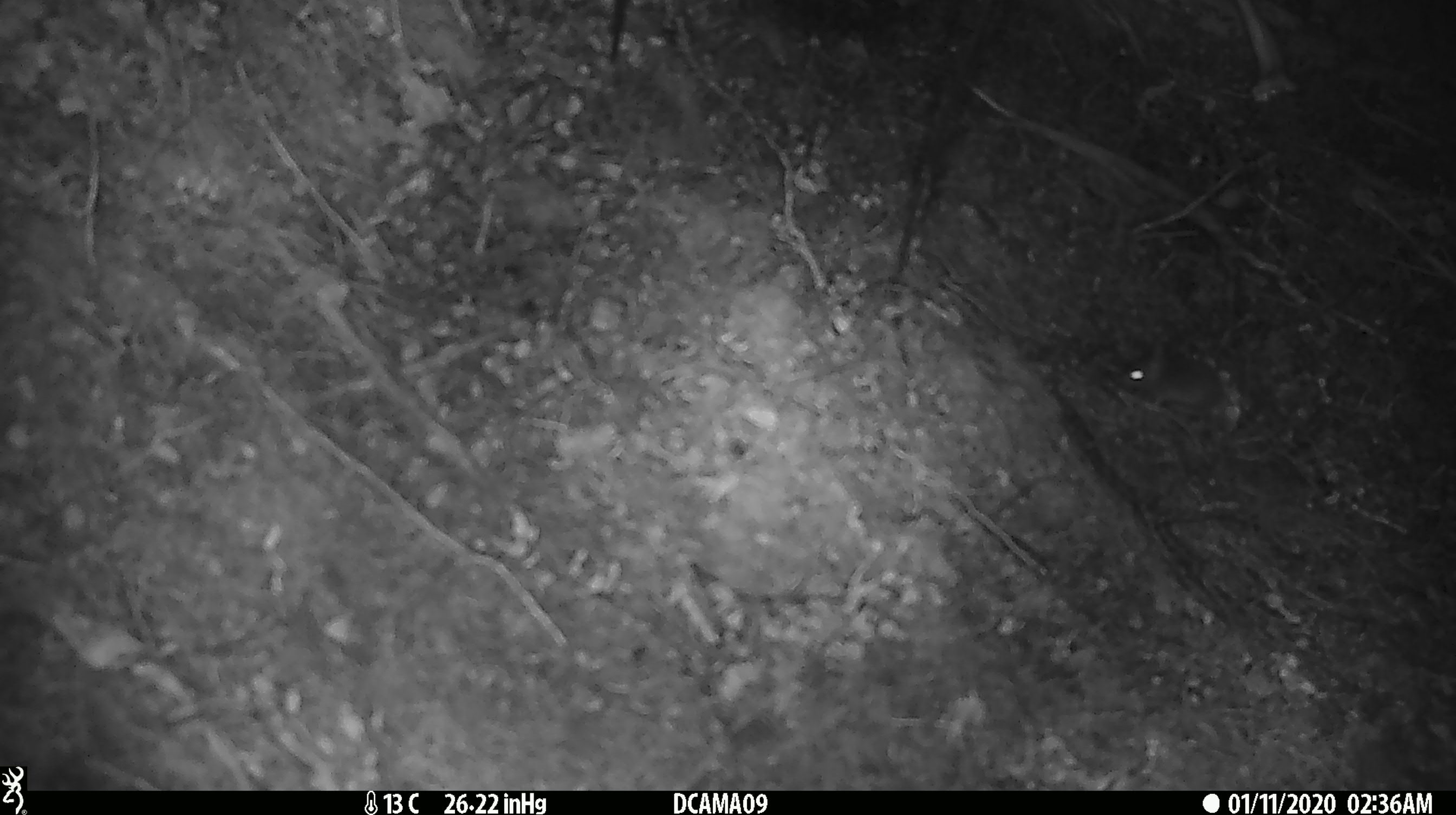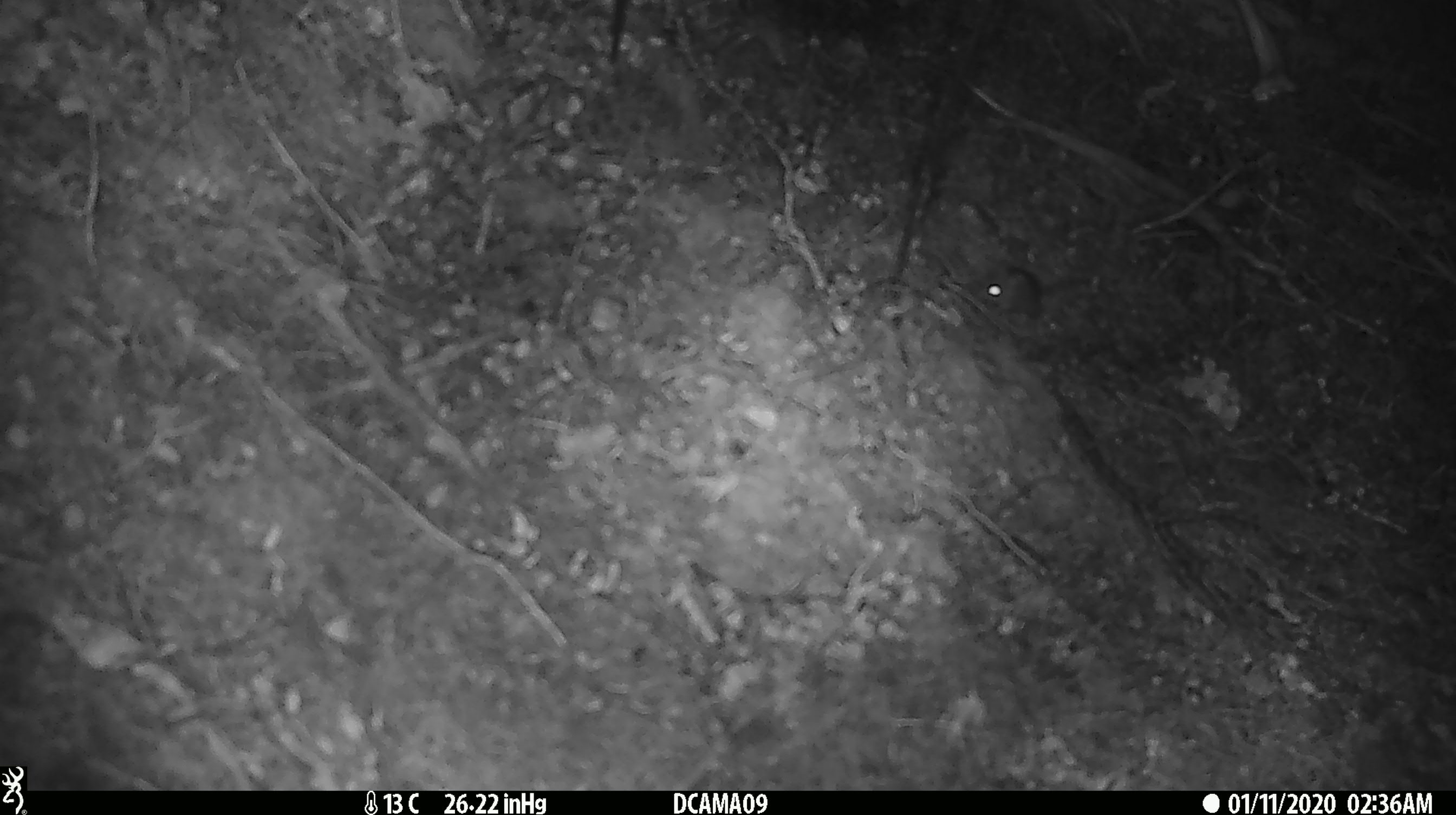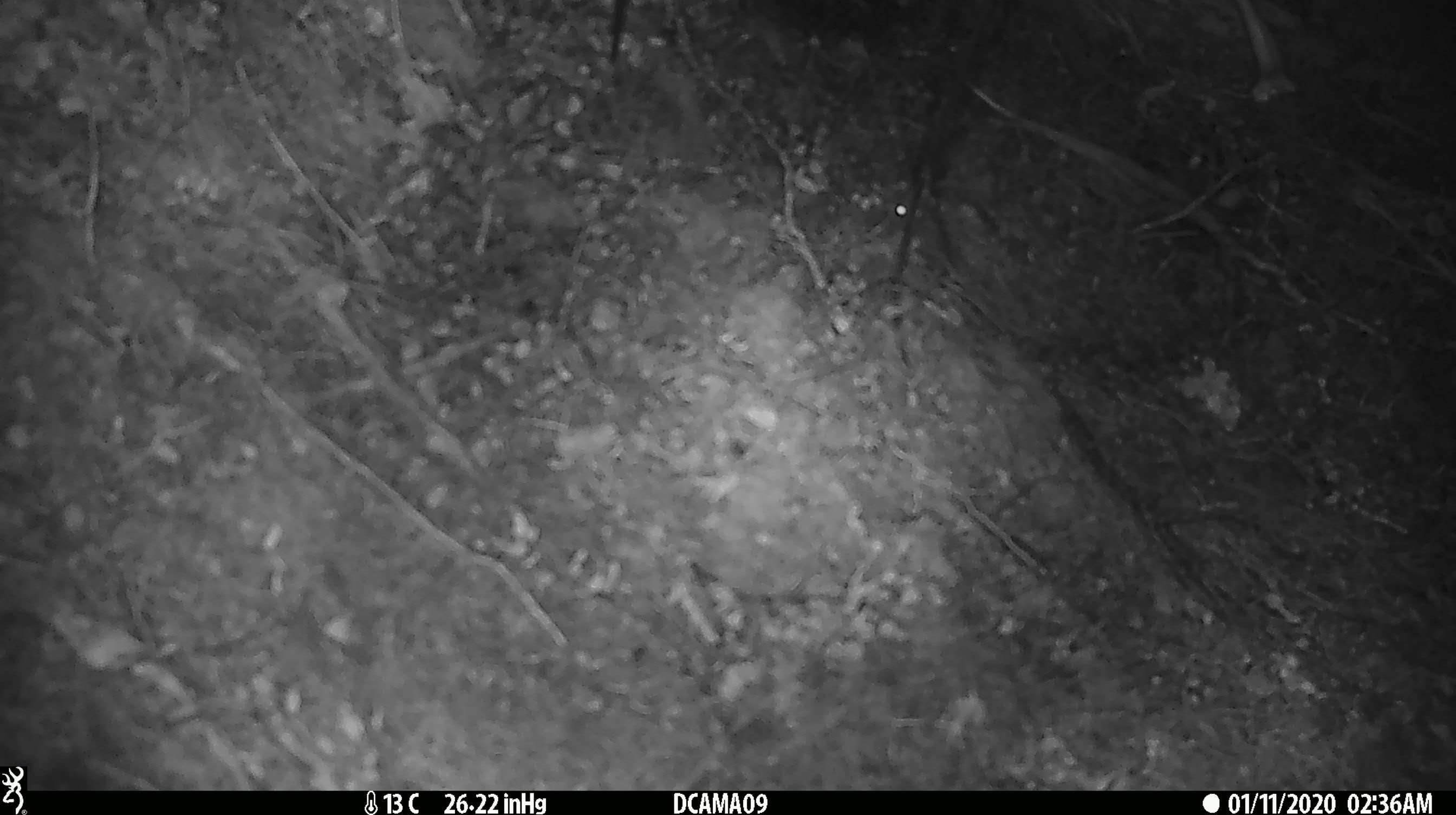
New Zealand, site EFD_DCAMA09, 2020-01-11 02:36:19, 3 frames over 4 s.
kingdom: Animalia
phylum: Chordata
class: Mammalia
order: Rodentia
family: Muridae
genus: Mus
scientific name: Mus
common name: mouse